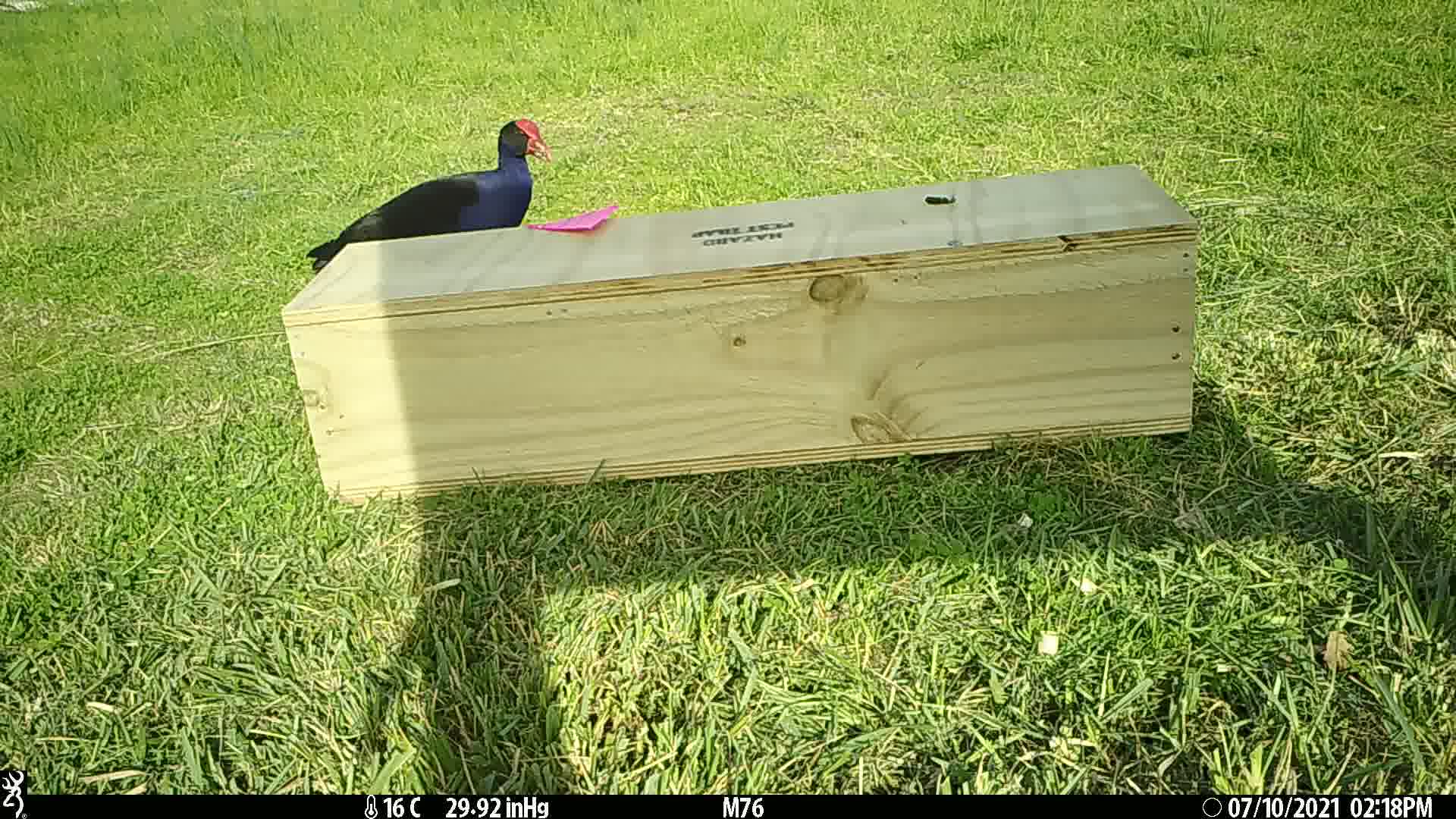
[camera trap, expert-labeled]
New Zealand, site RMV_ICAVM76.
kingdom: Animalia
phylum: Chordata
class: Aves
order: Gruiformes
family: Rallidae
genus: Porphyrio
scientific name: Porphyrio melanotus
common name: australasian swamphen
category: pukeko